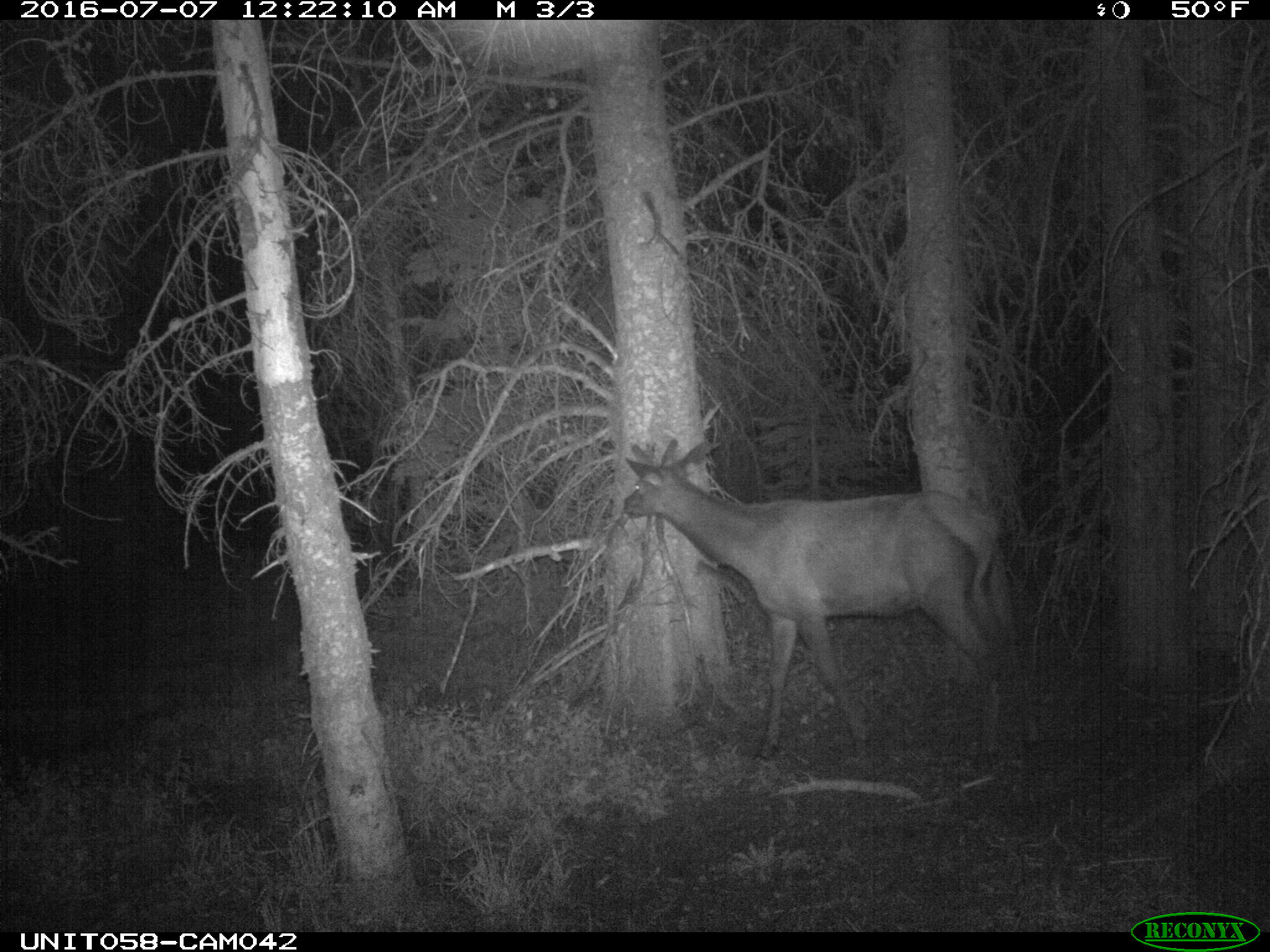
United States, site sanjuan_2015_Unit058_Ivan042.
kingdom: Animalia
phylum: Chordata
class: Mammalia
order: Artiodactyla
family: Cervidae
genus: Cervus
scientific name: Cervus elaphus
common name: red deer